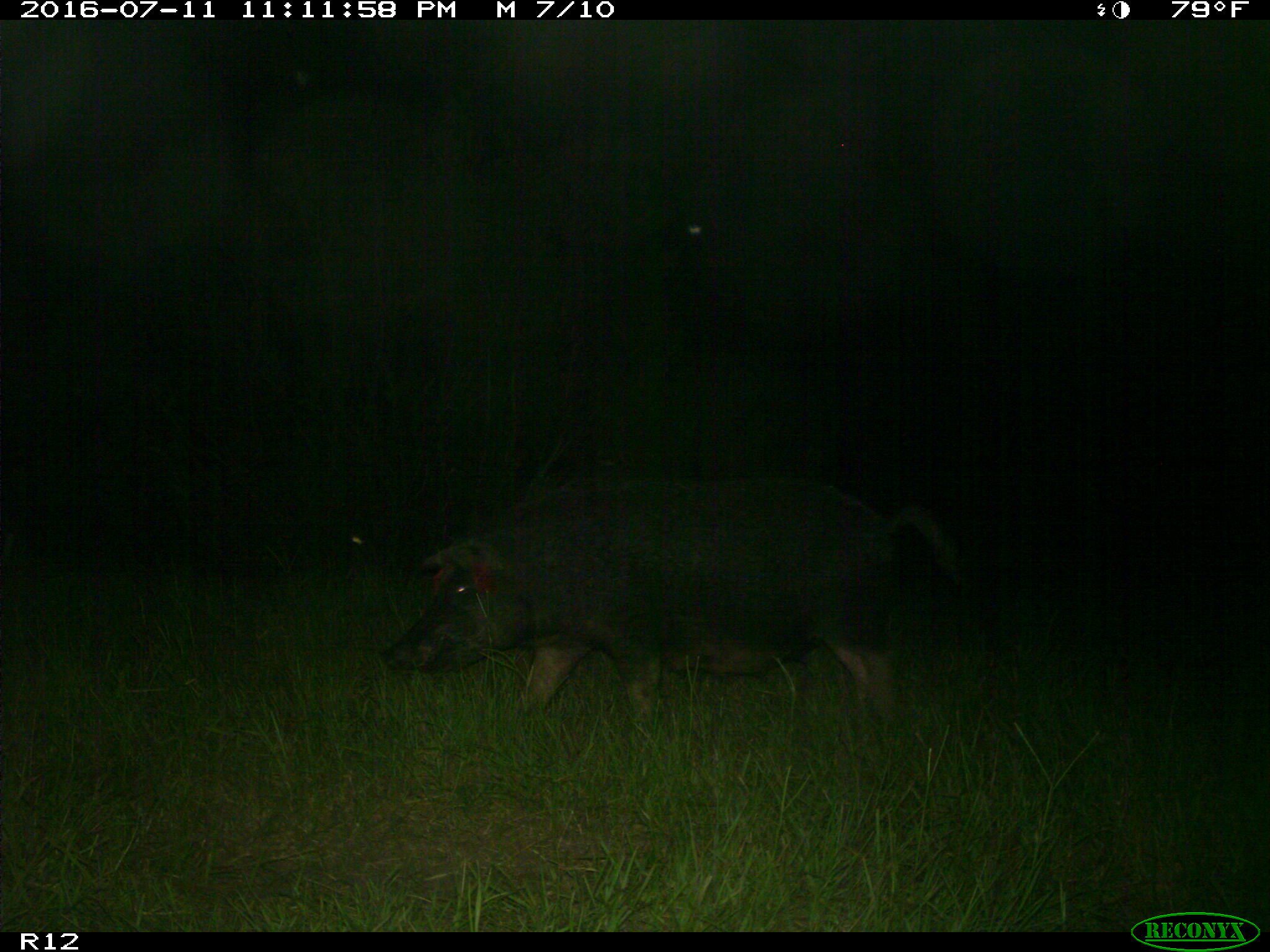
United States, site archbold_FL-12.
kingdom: Animalia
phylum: Chordata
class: Mammalia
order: Artiodactyla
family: Suidae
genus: Sus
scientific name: Sus scrofa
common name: wild boar